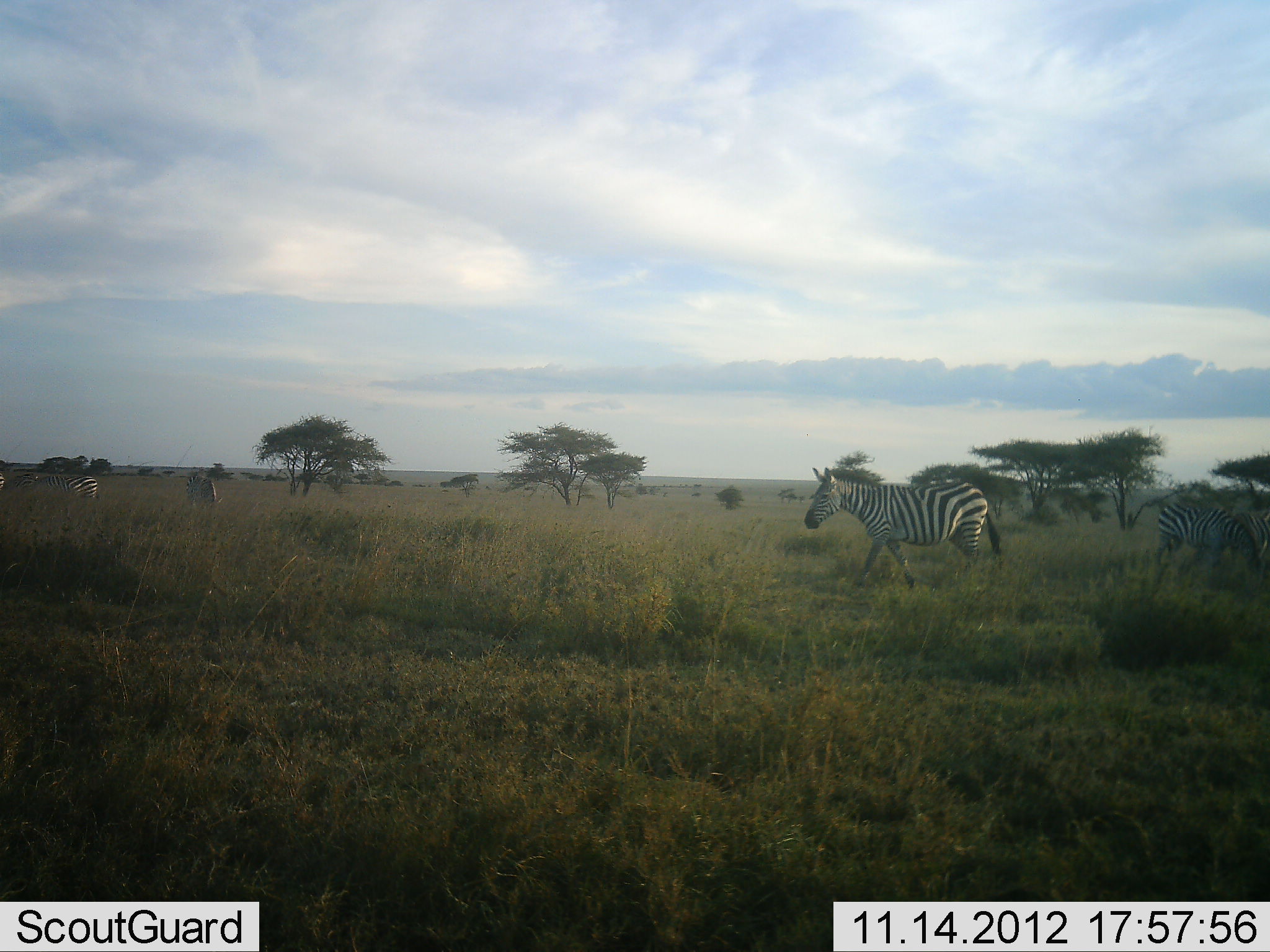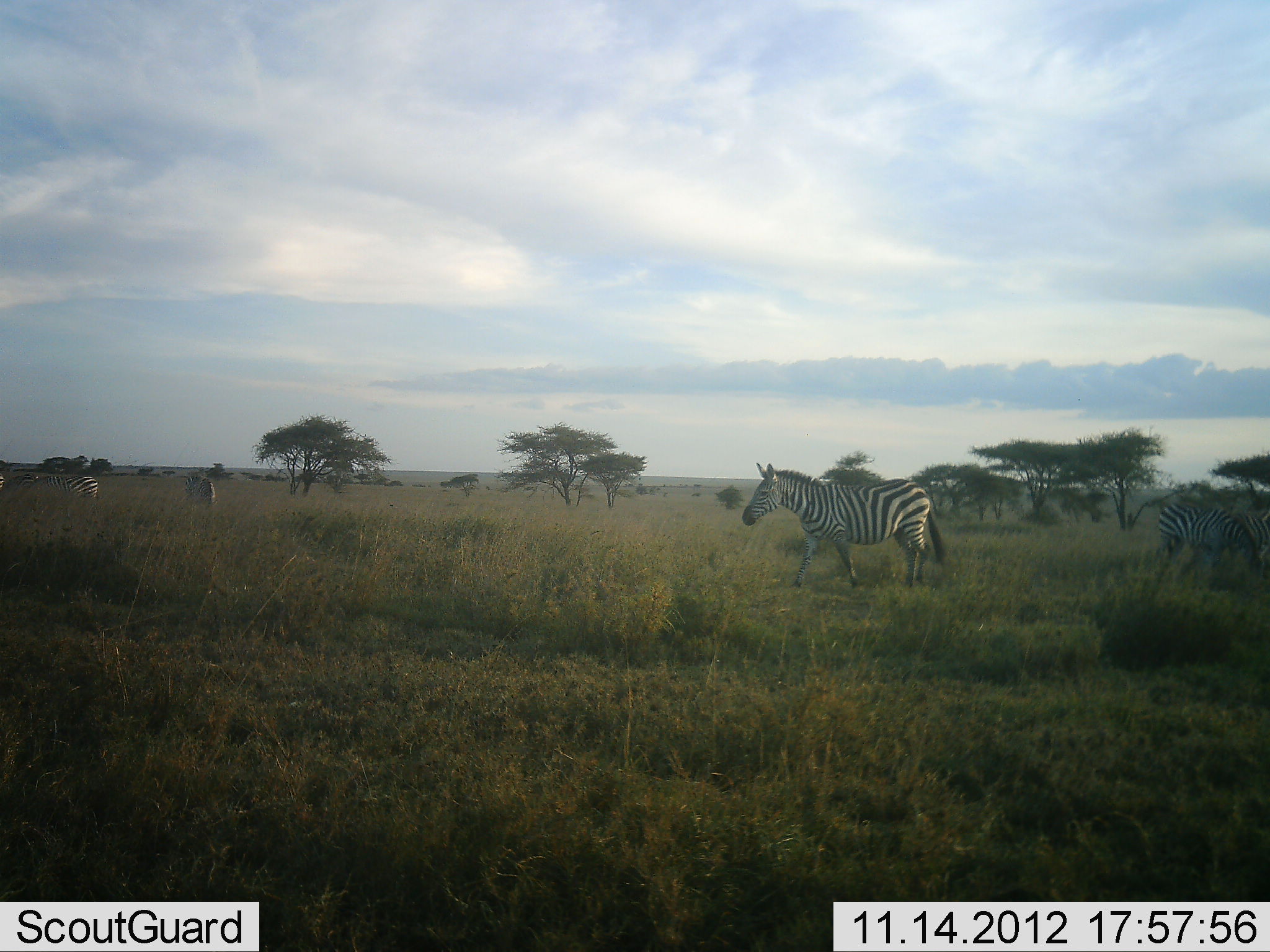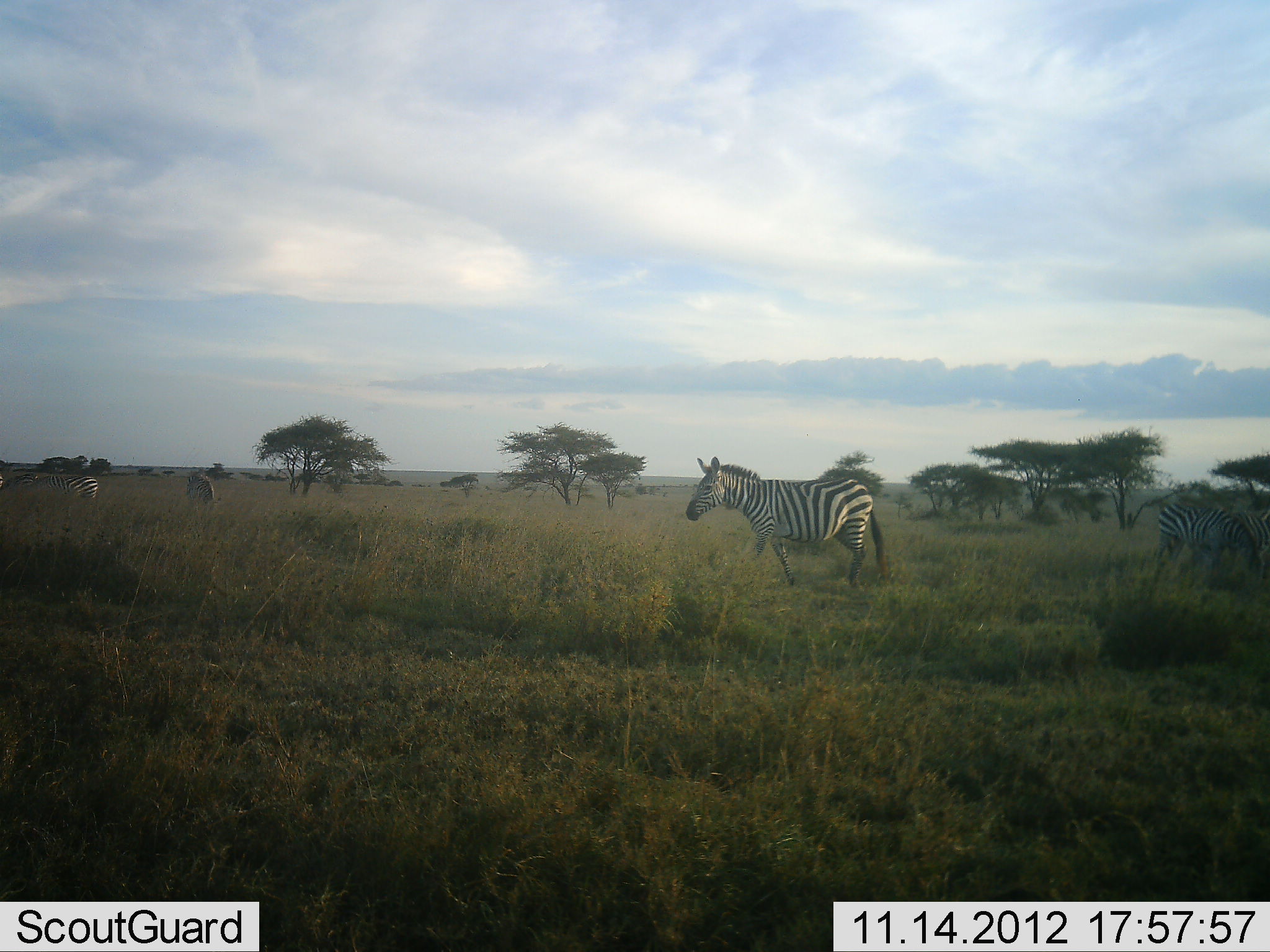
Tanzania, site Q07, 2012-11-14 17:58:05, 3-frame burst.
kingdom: Animalia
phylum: Chordata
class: Mammalia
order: Perissodactyla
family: Equidae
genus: Equus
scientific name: Equus quagga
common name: plains zebra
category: zebra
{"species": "zebra (plains zebra) (Equus quagga)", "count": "4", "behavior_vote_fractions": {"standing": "30%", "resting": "0%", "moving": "80%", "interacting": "0%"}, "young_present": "0%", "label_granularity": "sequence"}